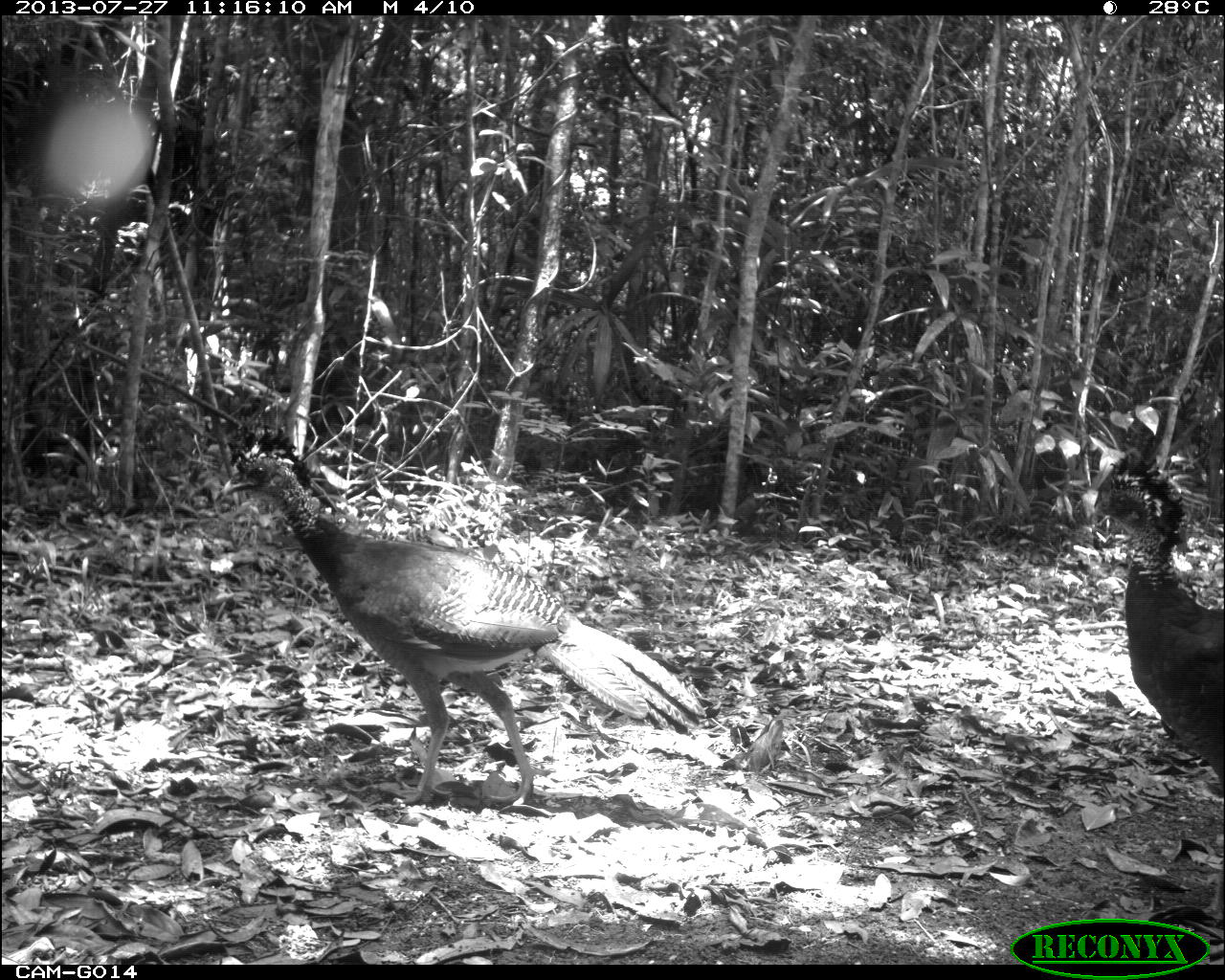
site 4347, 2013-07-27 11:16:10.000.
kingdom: Animalia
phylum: Chordata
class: Aves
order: Galliformes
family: Cracidae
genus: Crax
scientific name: Crax rubra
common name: great curassow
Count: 4.